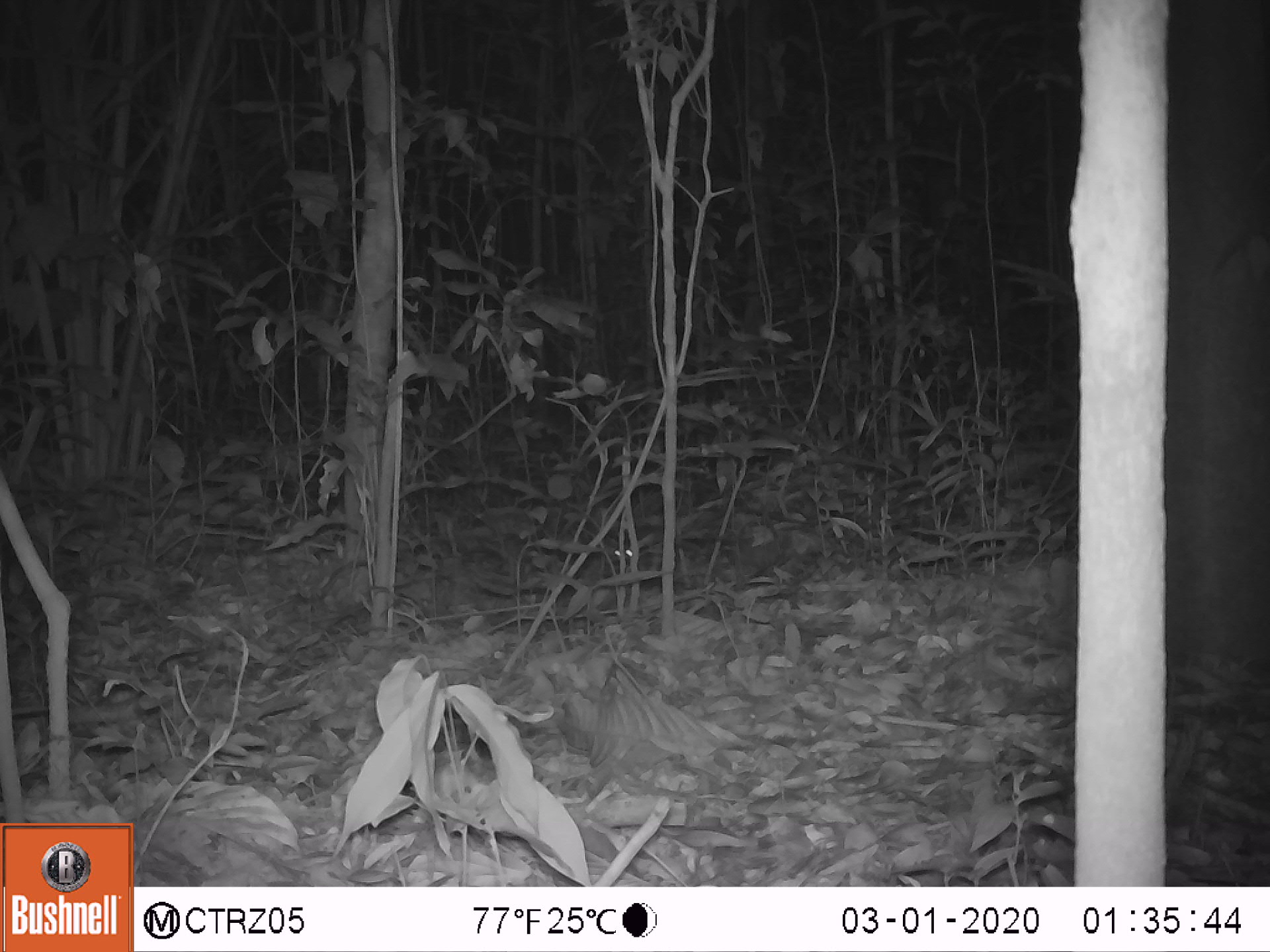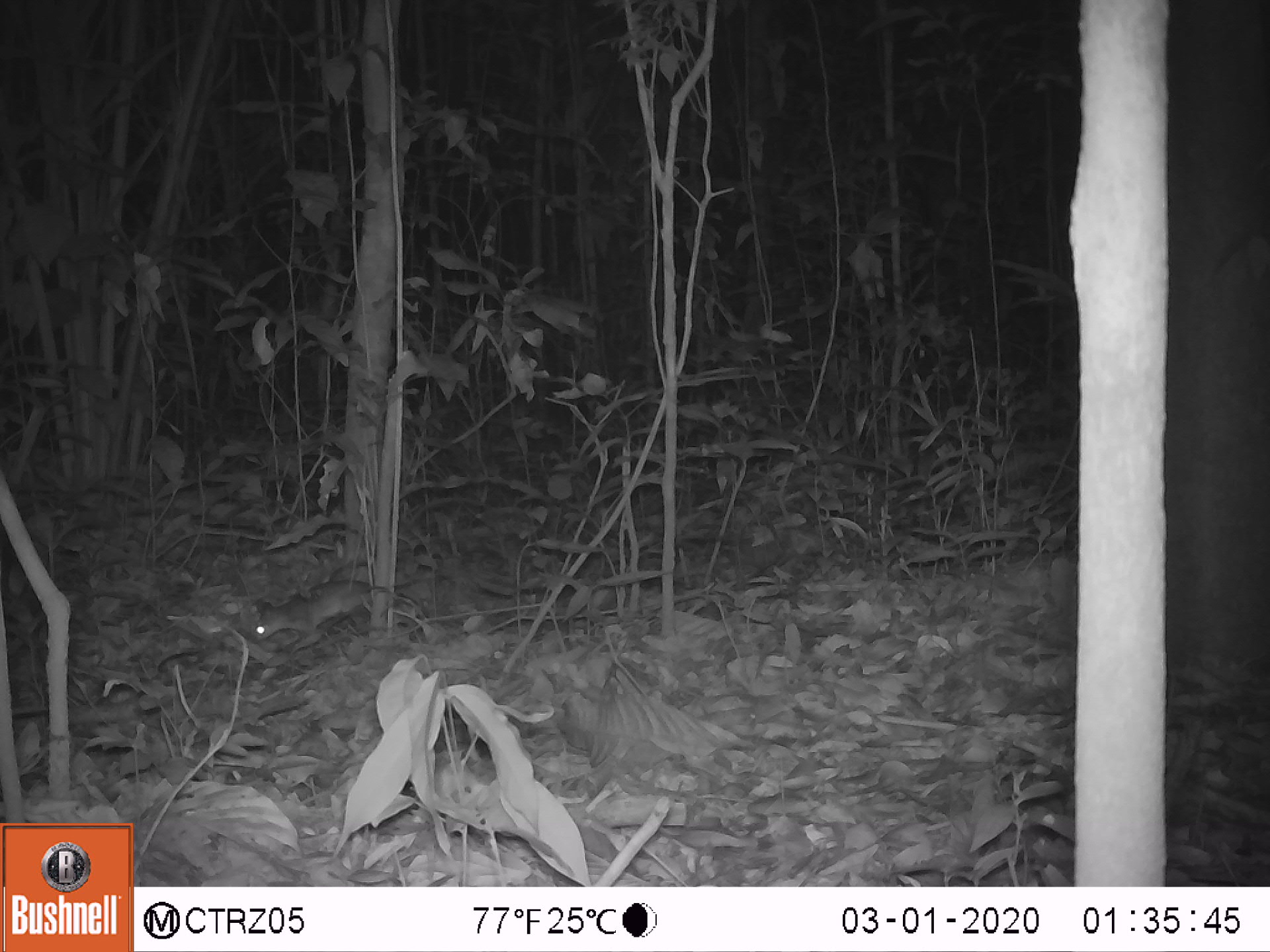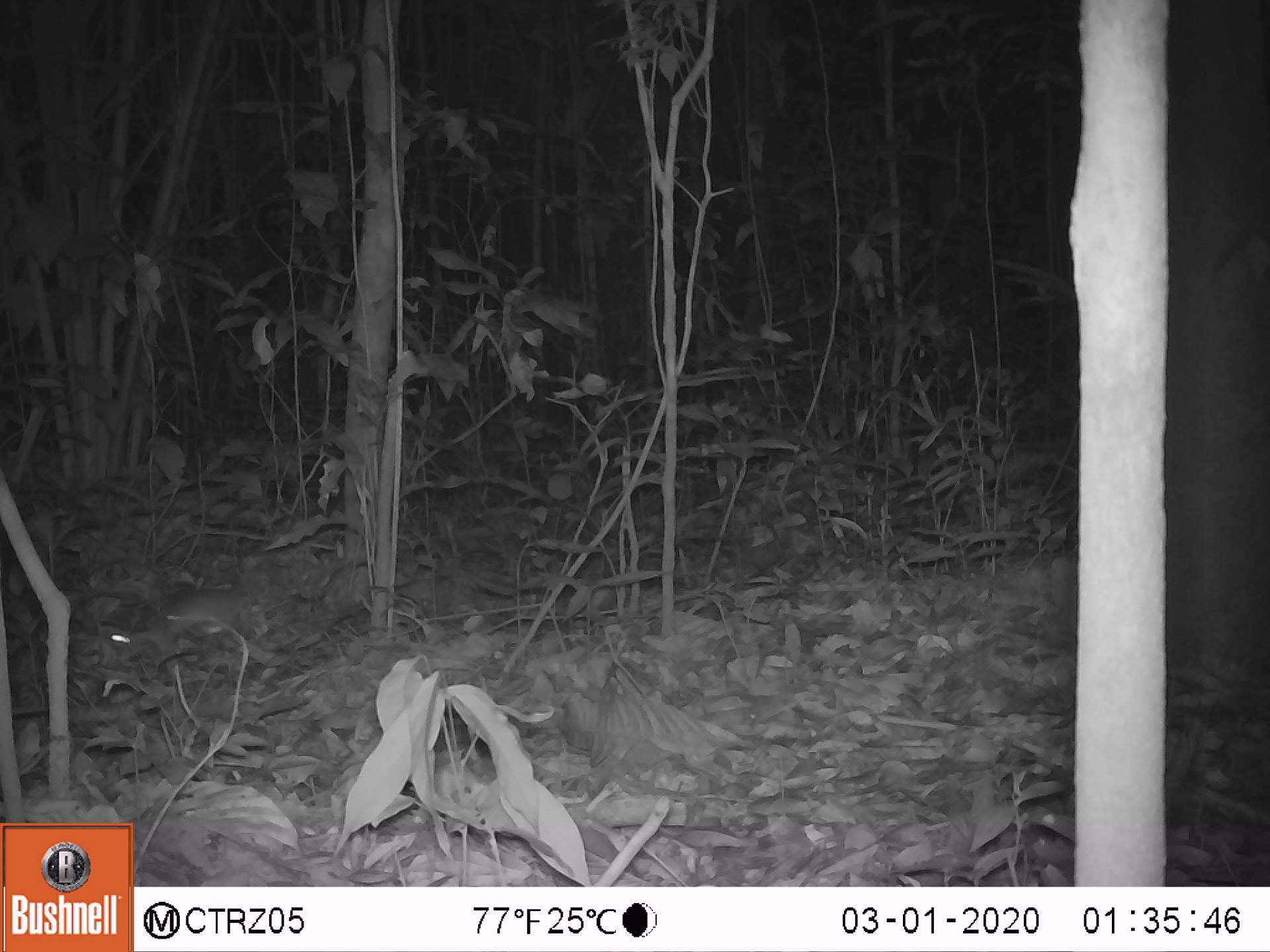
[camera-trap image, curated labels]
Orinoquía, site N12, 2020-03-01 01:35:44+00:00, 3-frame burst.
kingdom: Animalia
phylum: Chordata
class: Mammalia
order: Rodentia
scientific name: Rodentia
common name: rodent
Rodent (Rodentia).